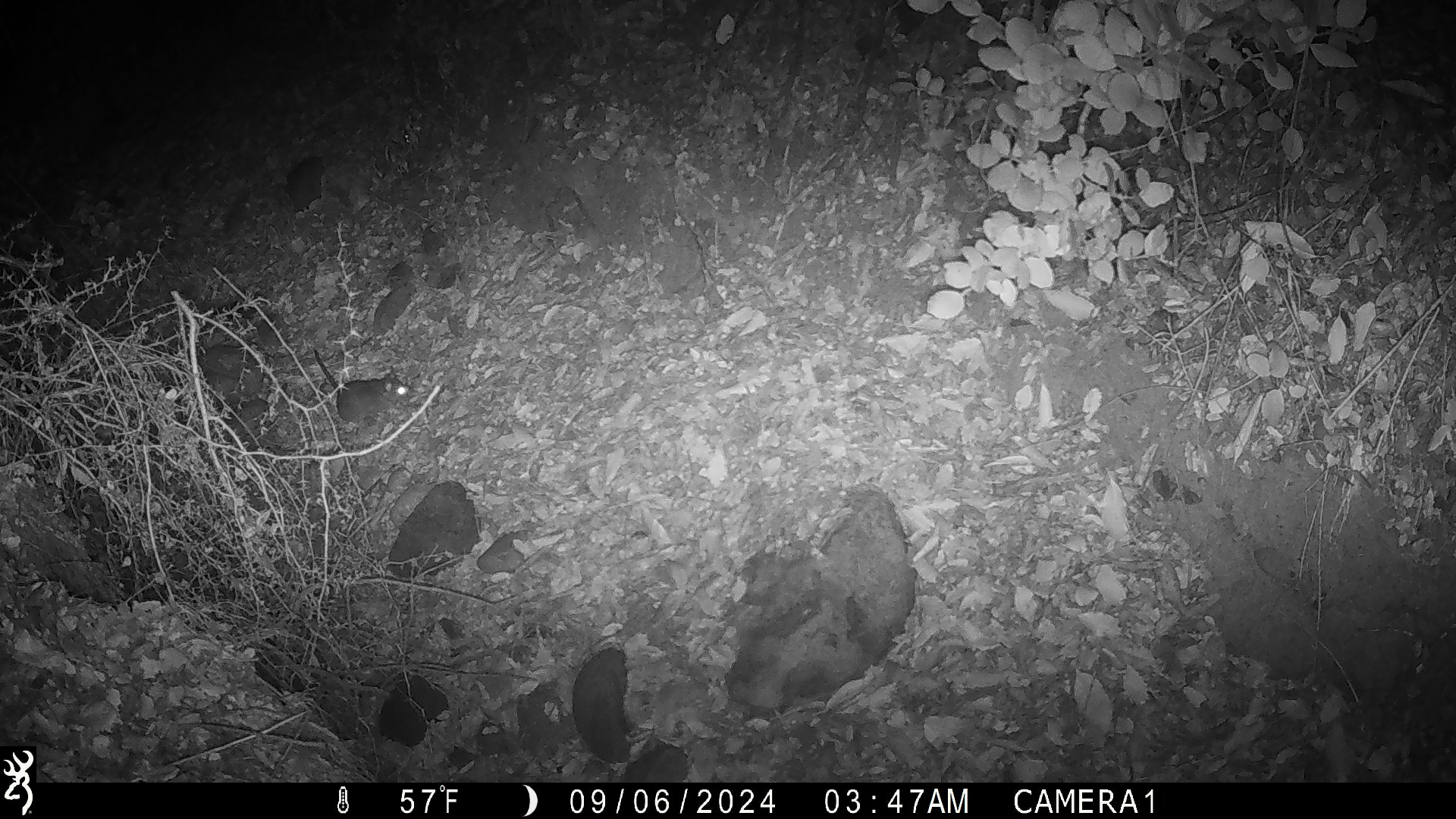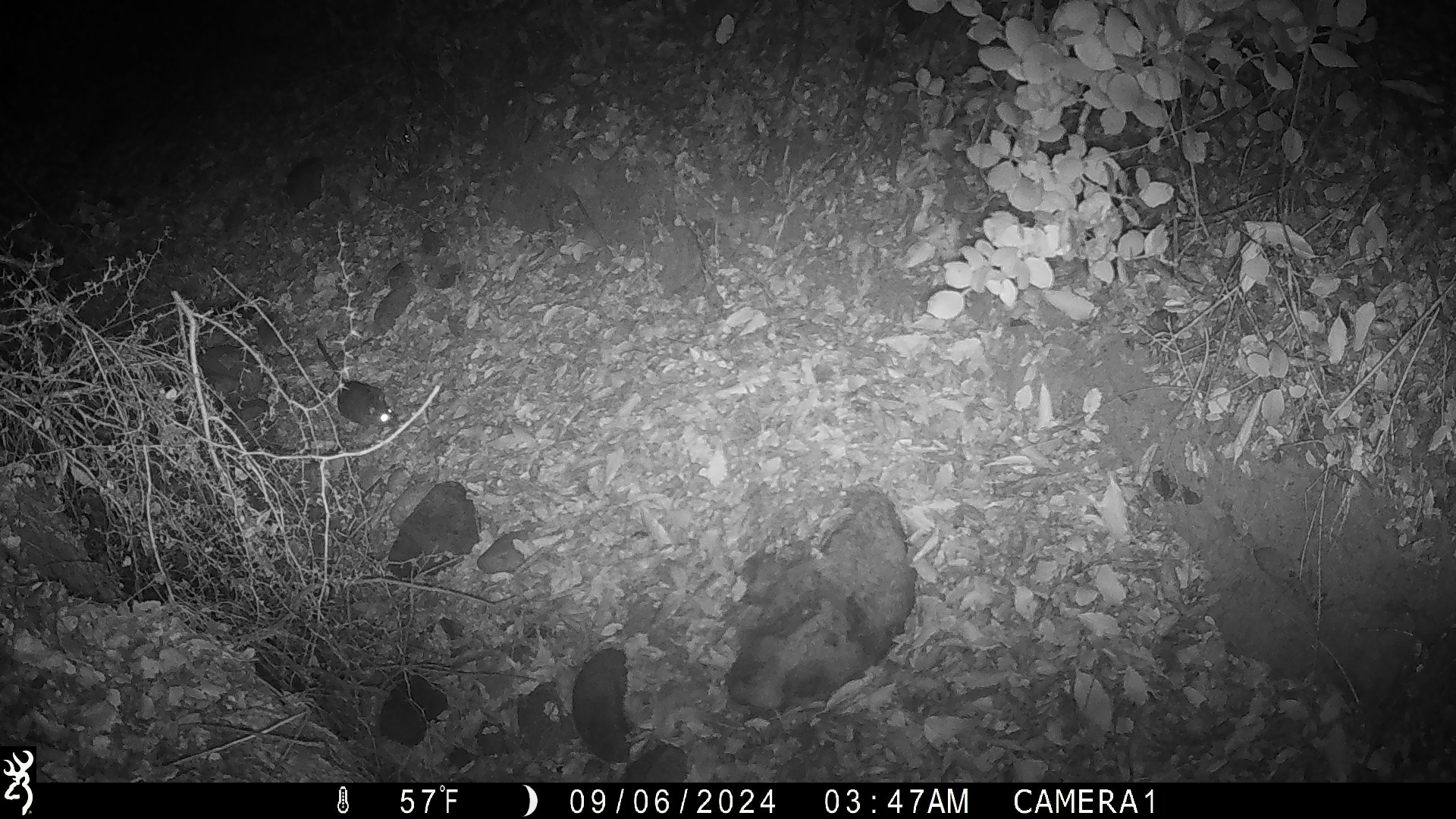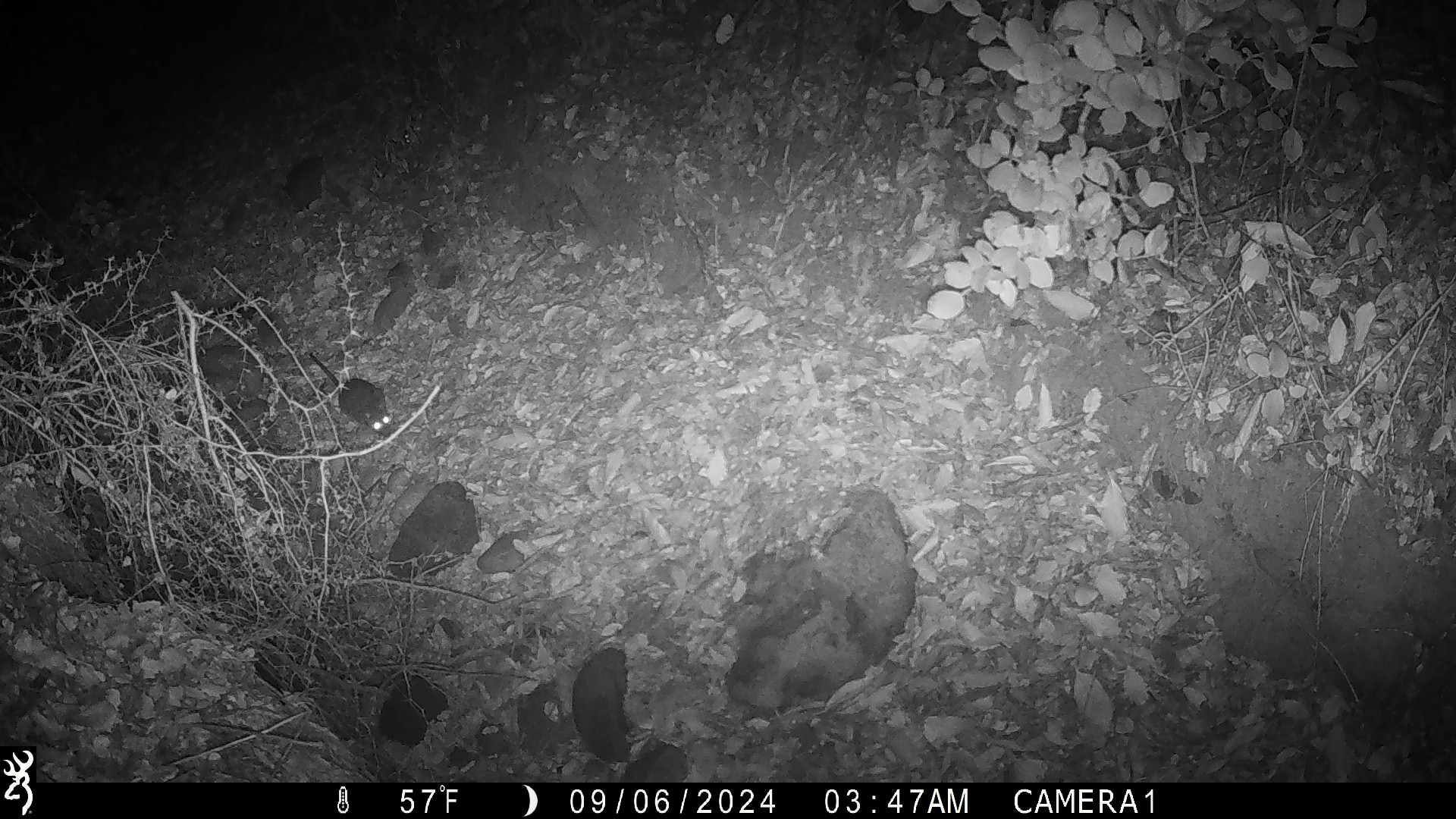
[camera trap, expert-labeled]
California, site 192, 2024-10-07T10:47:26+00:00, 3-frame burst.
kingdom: Animalia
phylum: Chordata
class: Mammalia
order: Rodentia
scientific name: Rodentia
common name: mouse or rat